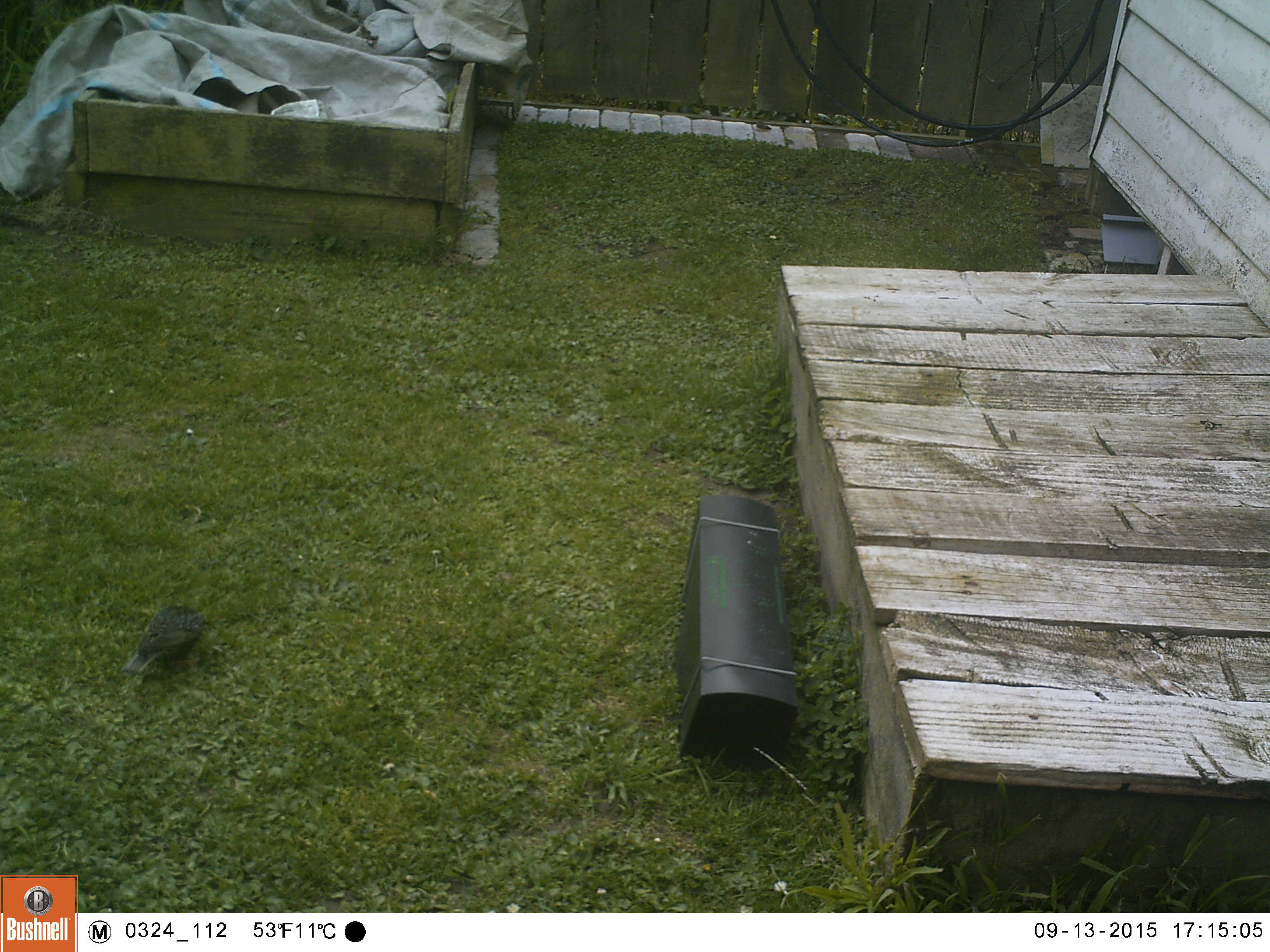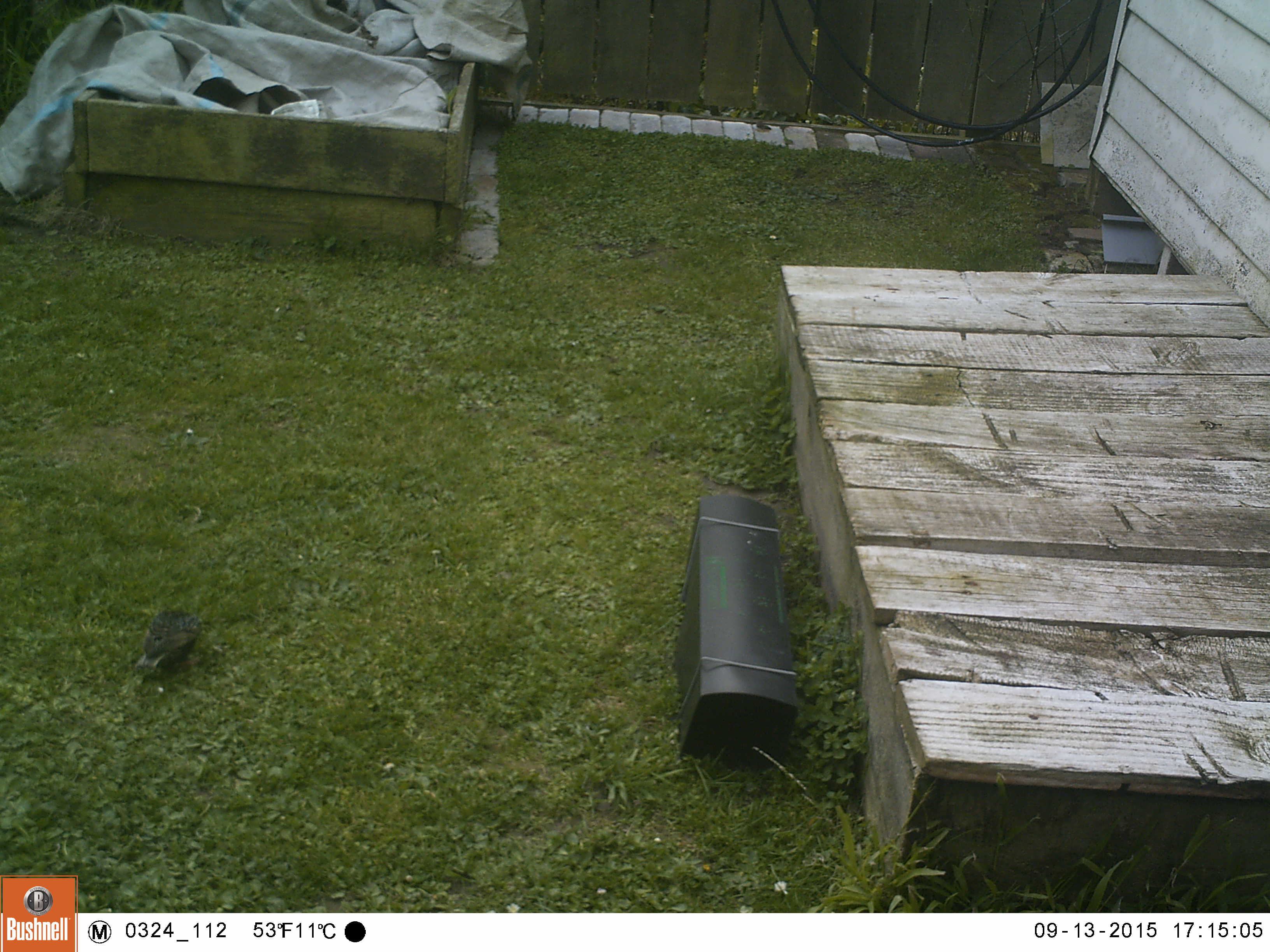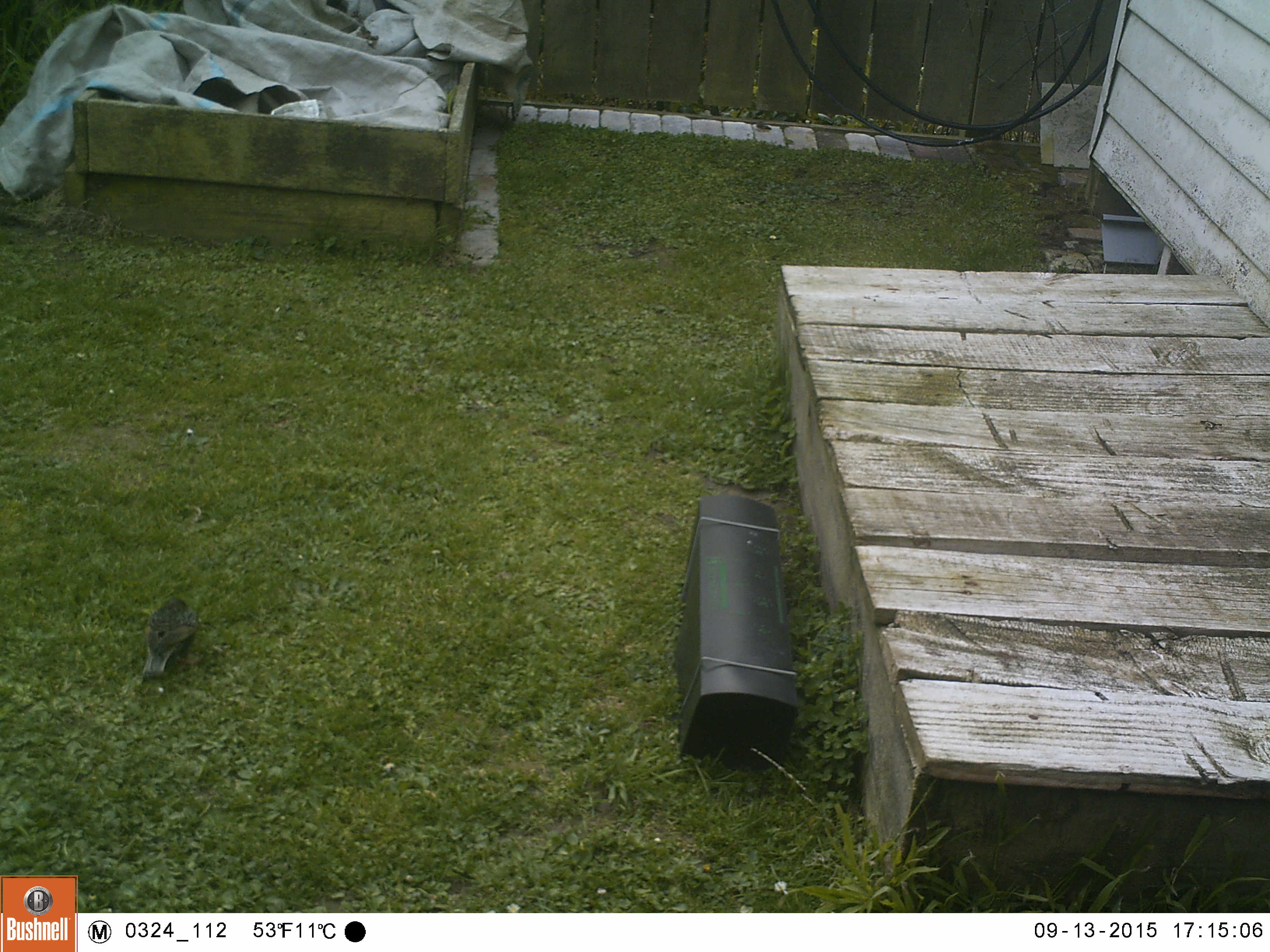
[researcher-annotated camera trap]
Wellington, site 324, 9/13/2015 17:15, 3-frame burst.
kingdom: Animalia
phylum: Chordata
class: Aves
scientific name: Aves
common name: bird